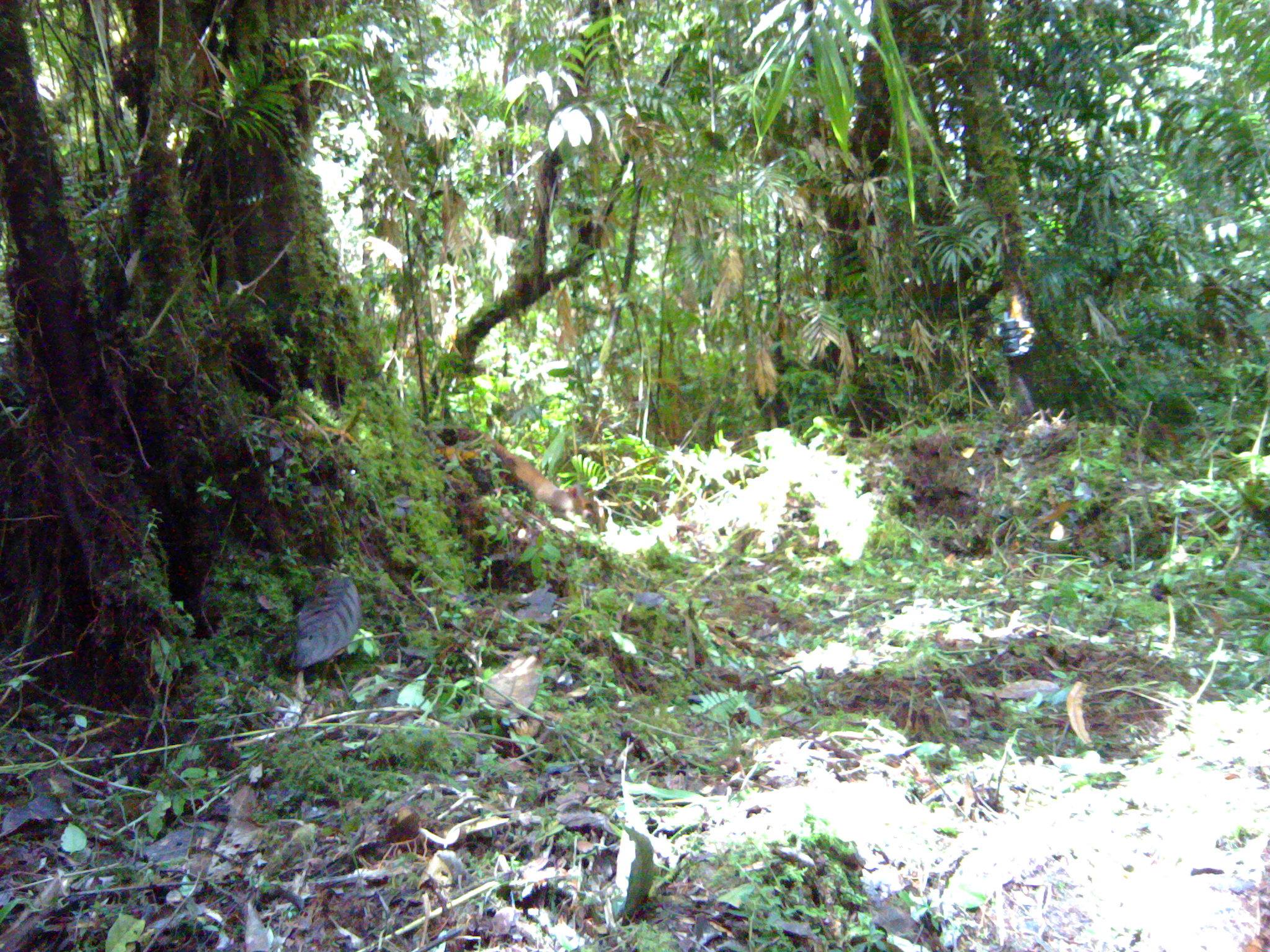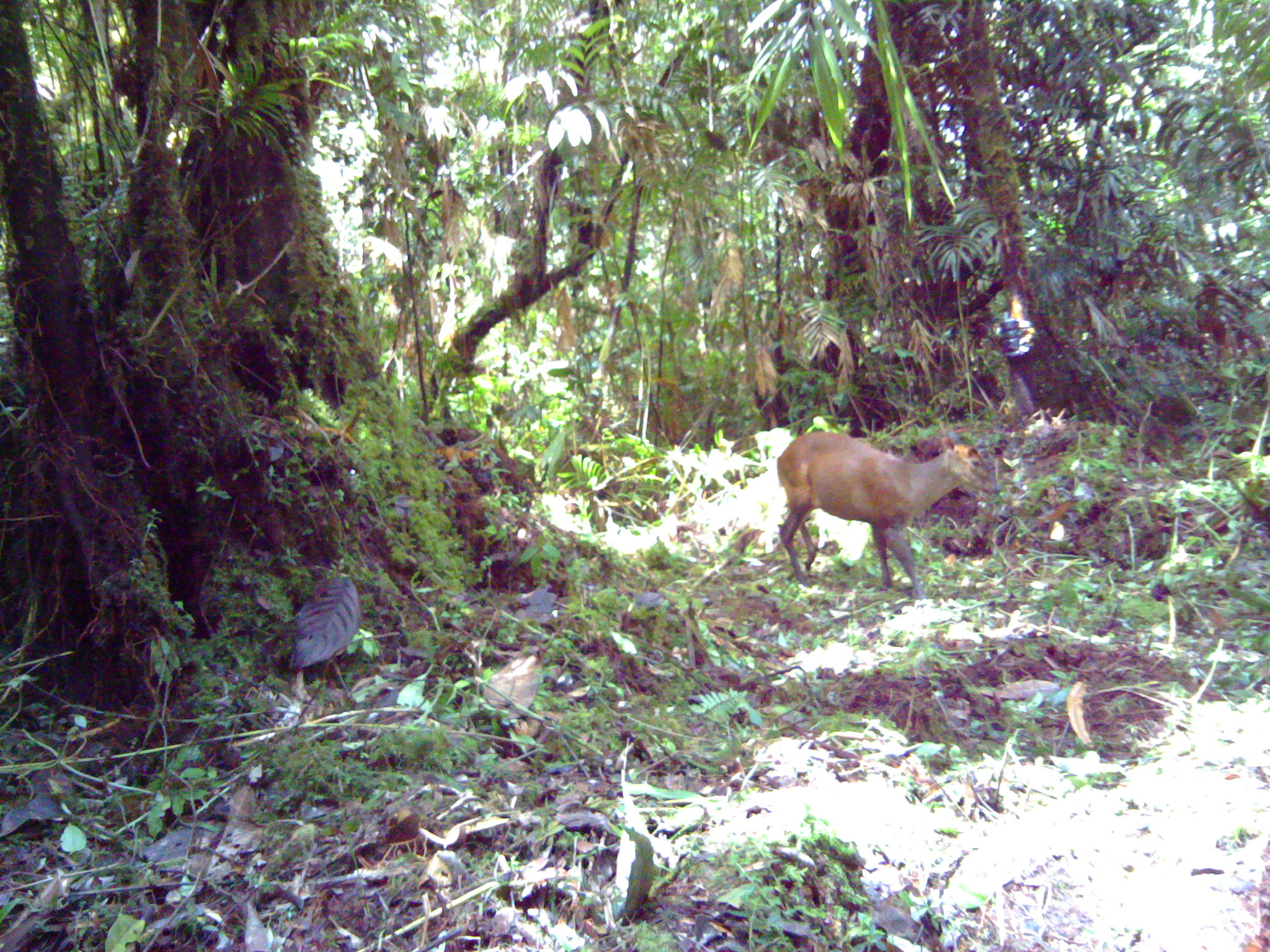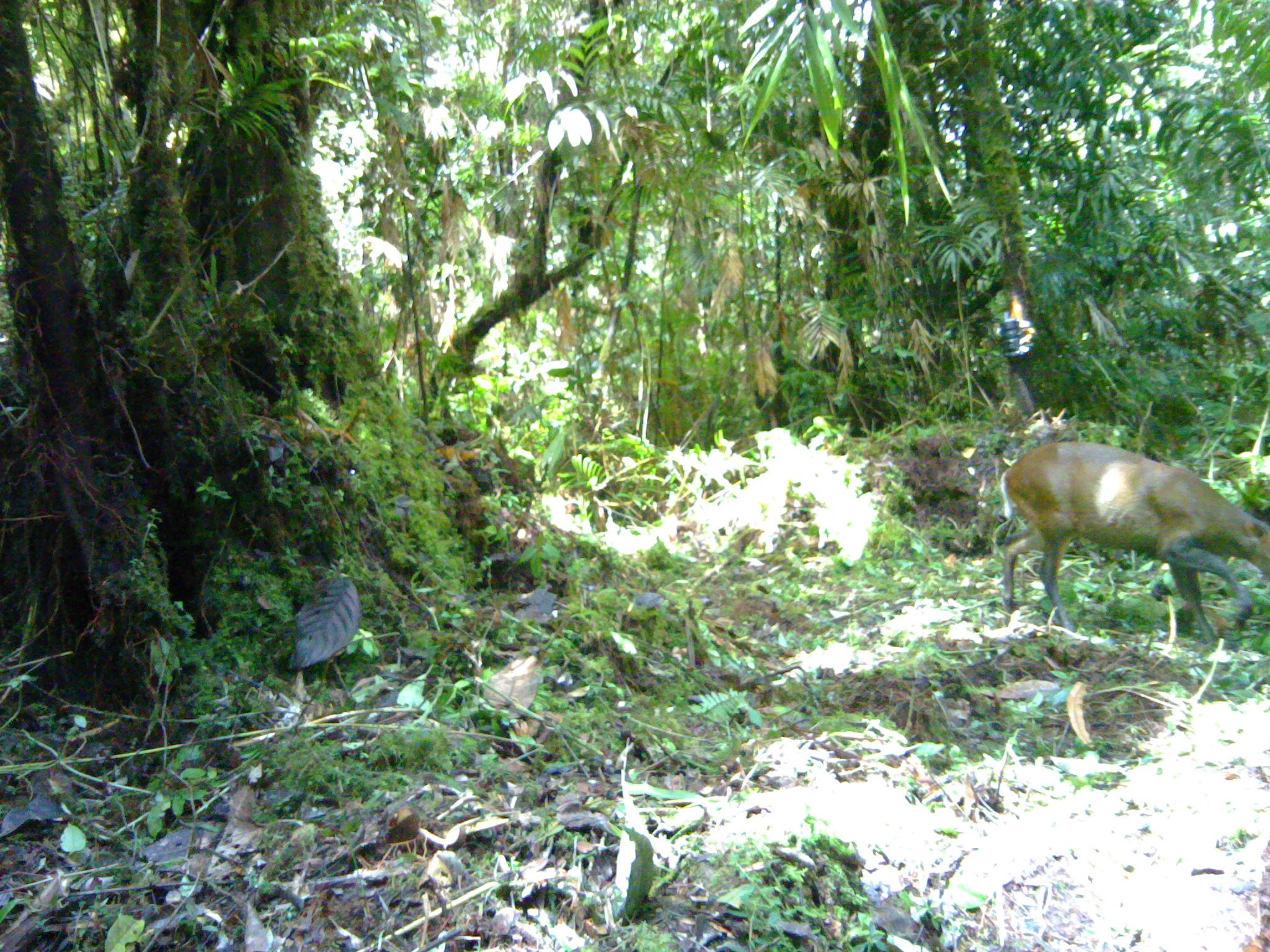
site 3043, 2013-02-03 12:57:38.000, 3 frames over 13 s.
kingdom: Animalia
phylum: Chordata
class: Mammalia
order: Artiodactyla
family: Cervidae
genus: Muntiacus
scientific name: Muntiacus muntjak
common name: southern red muntjac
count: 1